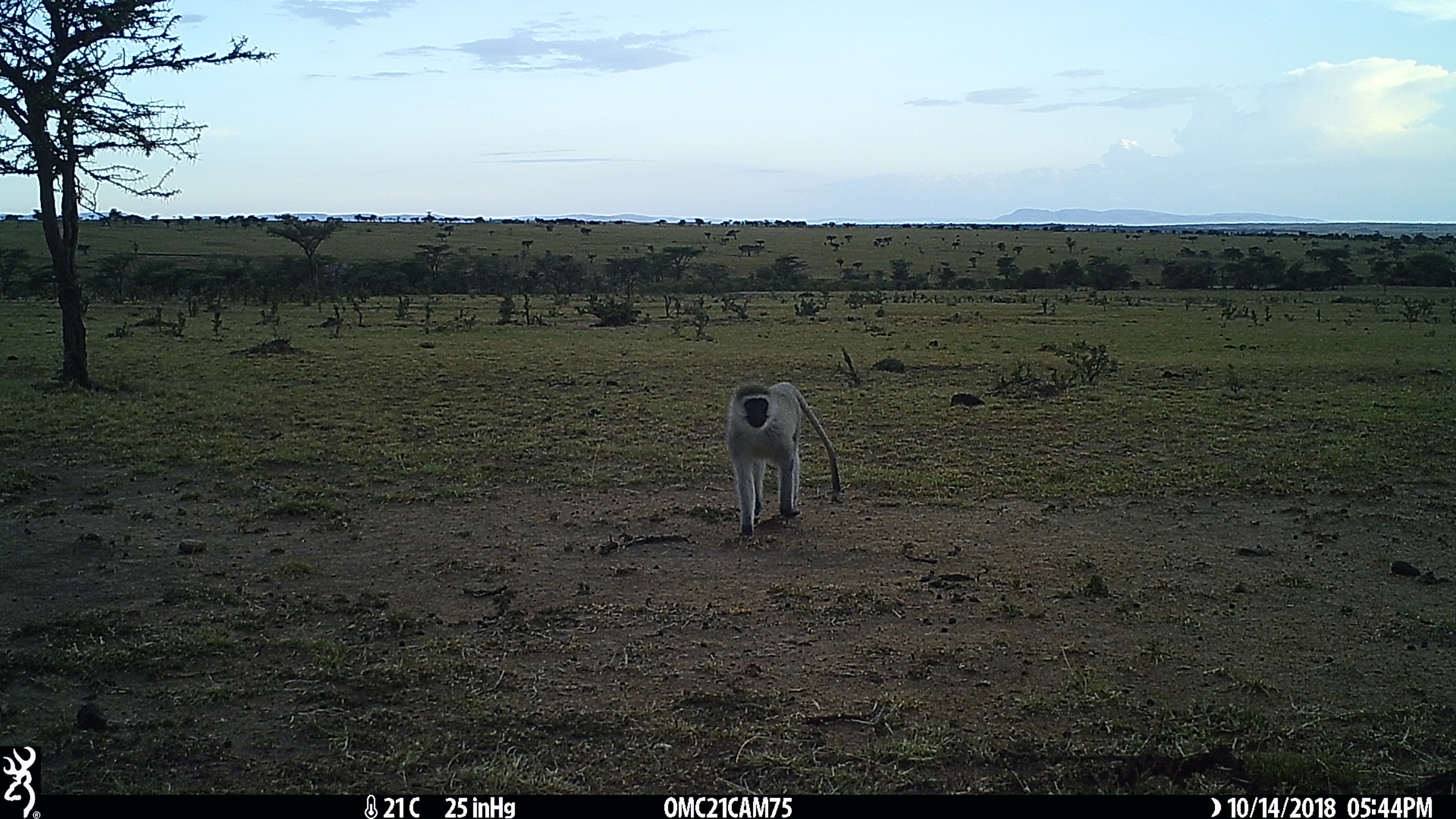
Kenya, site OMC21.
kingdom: Animalia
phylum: Chordata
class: Mammalia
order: Primates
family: Cercopithecidae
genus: Chlorocebus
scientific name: Chlorocebus pygerythrus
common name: vervet monkey